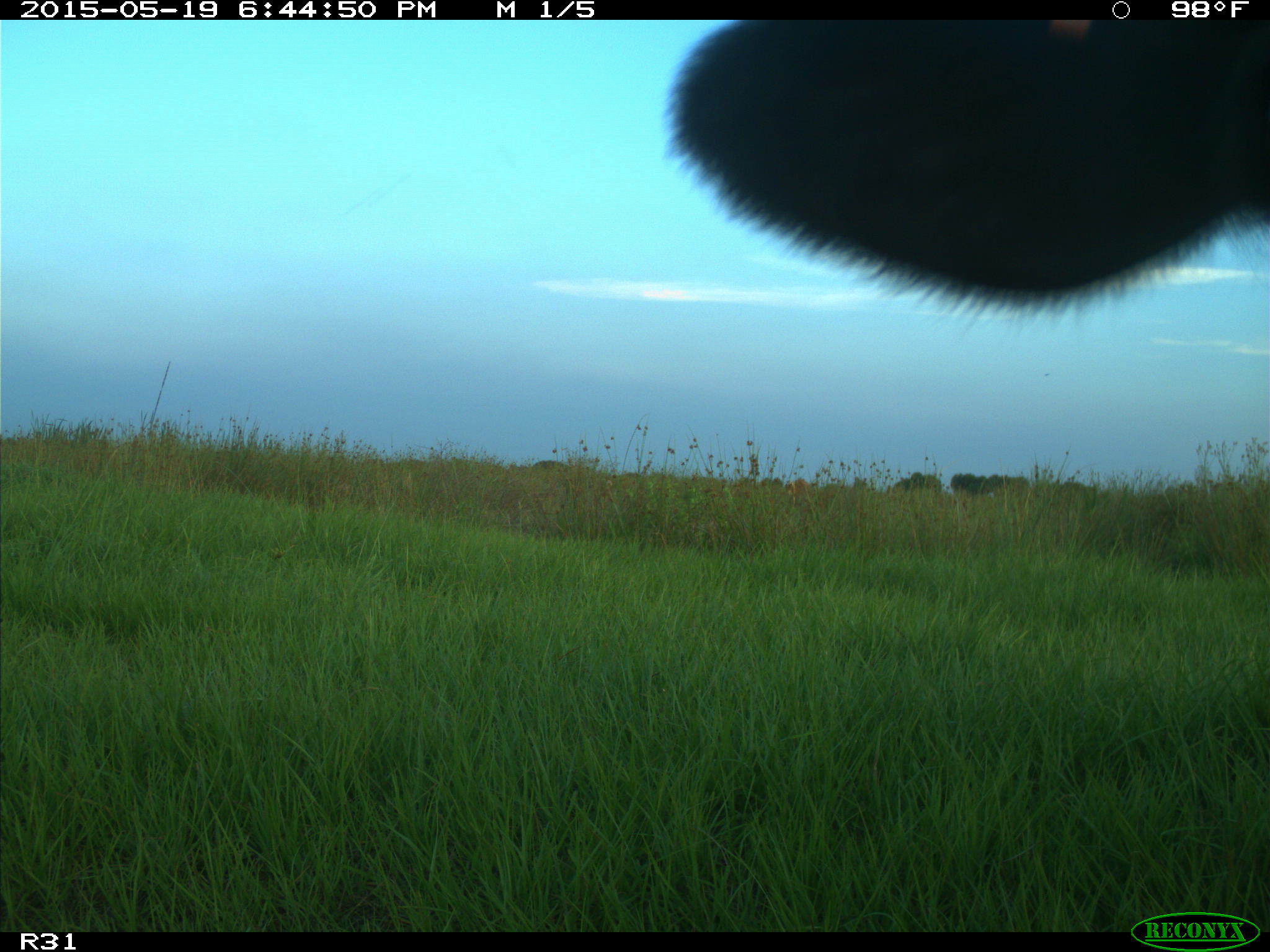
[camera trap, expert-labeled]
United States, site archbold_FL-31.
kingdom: Animalia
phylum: Chordata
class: Mammalia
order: Artiodactyla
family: Bovidae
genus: Bos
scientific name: Bos taurus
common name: domestic cow